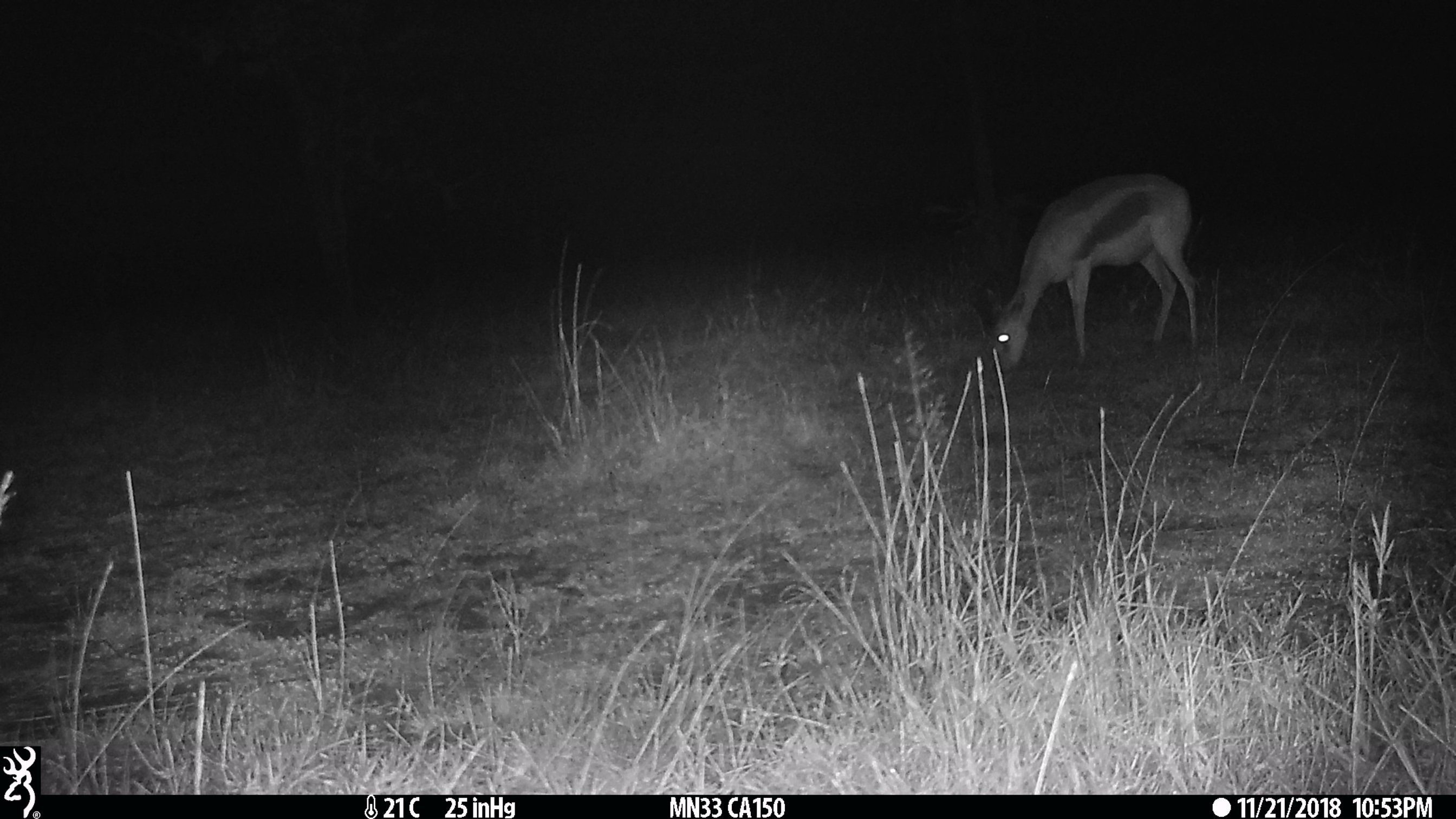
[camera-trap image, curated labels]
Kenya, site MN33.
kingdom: Animalia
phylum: Chordata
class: Mammalia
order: Artiodactyla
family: Bovidae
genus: Eudorcas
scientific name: Eudorcas thomsonii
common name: thomon's gazelle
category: gazelle thomsons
Gazelle thomsons (thomon's gazelle) (Eudorcas thomsonii).